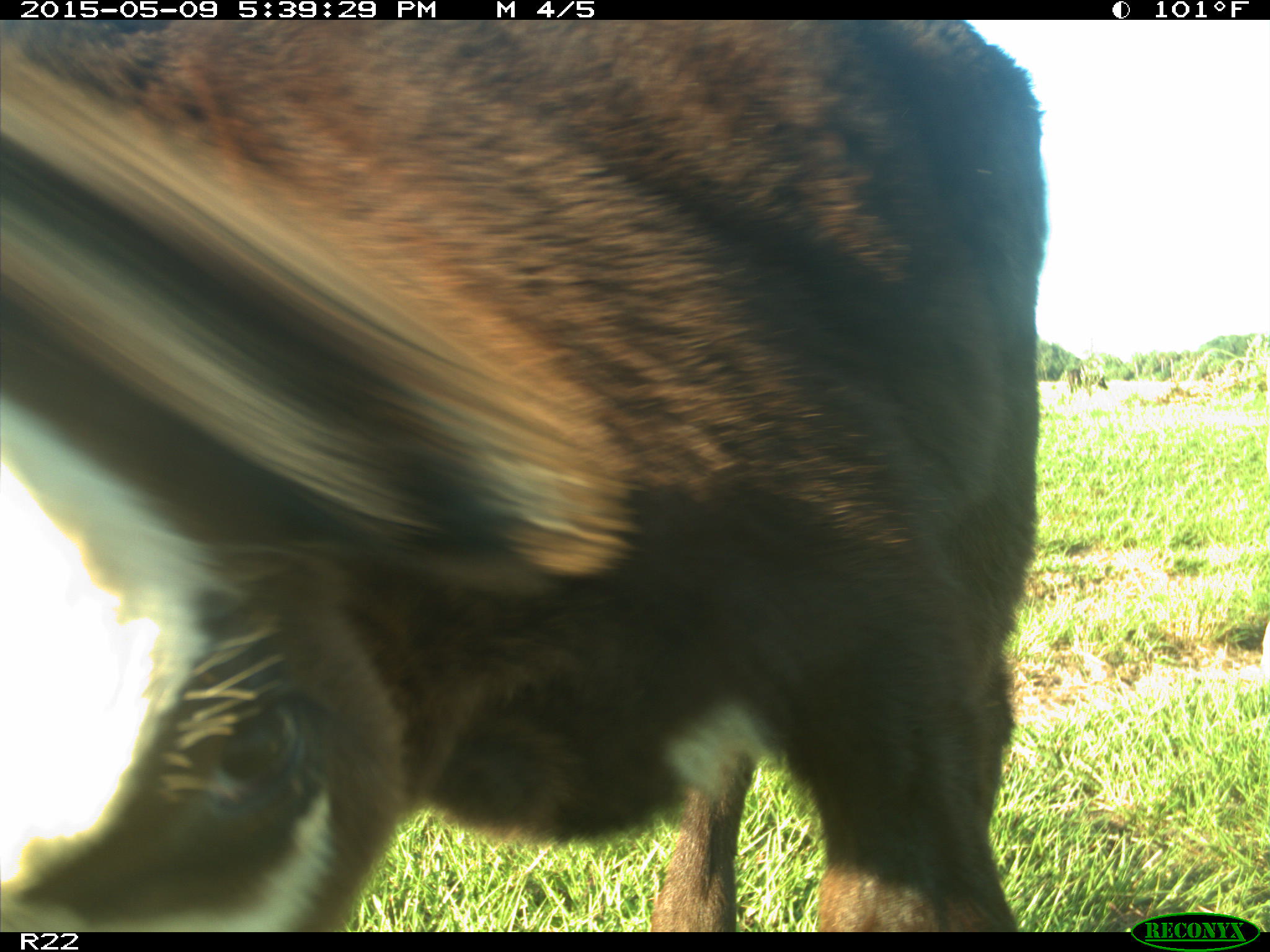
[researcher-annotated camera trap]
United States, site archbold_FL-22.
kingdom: Animalia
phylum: Chordata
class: Mammalia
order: Artiodactyla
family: Bovidae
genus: Bos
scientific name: Bos taurus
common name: domestic cow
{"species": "Bos taurus (domestic cow)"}